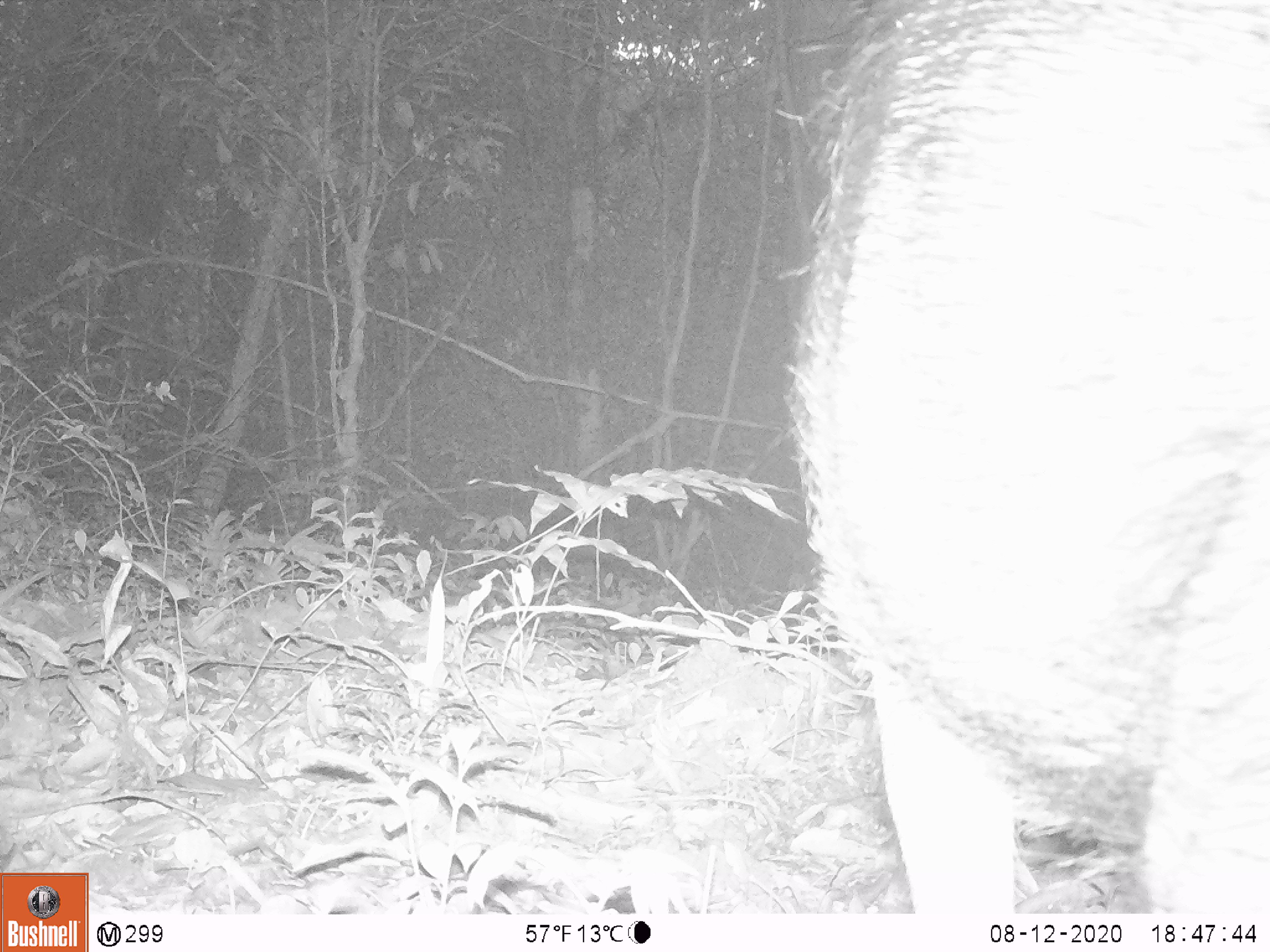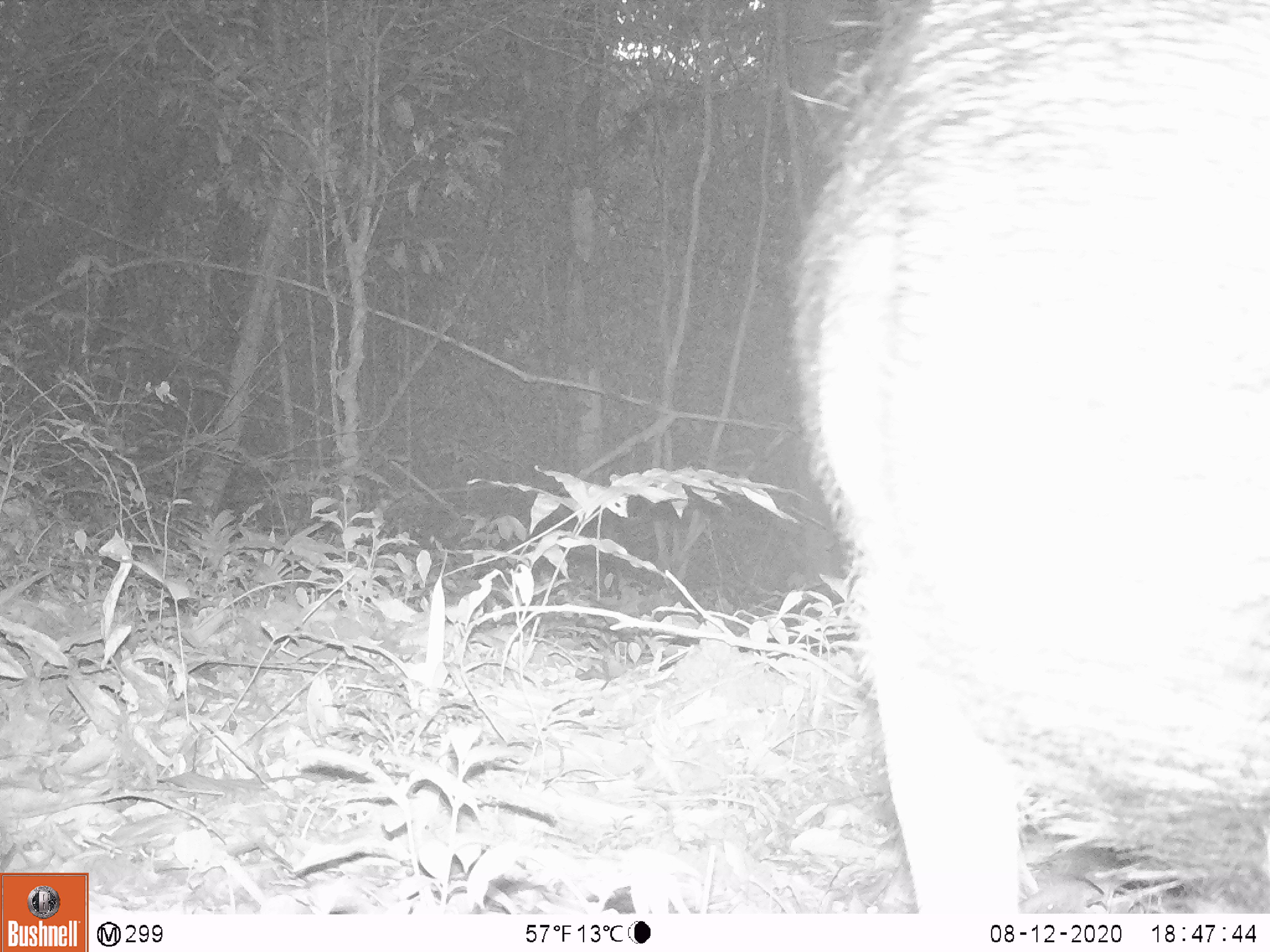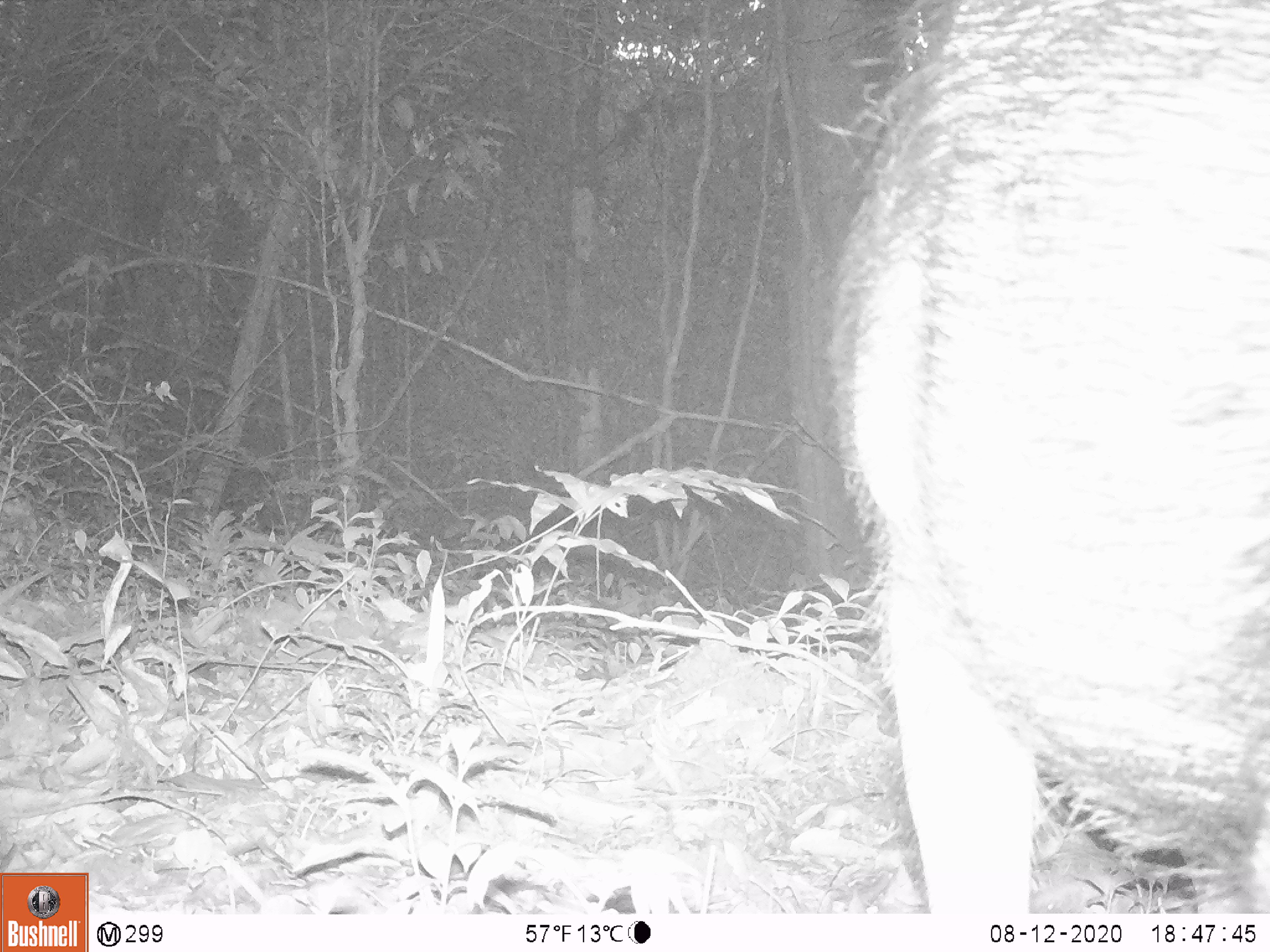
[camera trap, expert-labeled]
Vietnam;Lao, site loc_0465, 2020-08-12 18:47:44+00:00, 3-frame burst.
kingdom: Animalia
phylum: Chordata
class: Mammalia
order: Artiodactyla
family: Suidae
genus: Sus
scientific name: Sus scrofa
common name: eurasian wild pig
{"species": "eurasian wild pig (Sus scrofa)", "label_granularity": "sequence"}